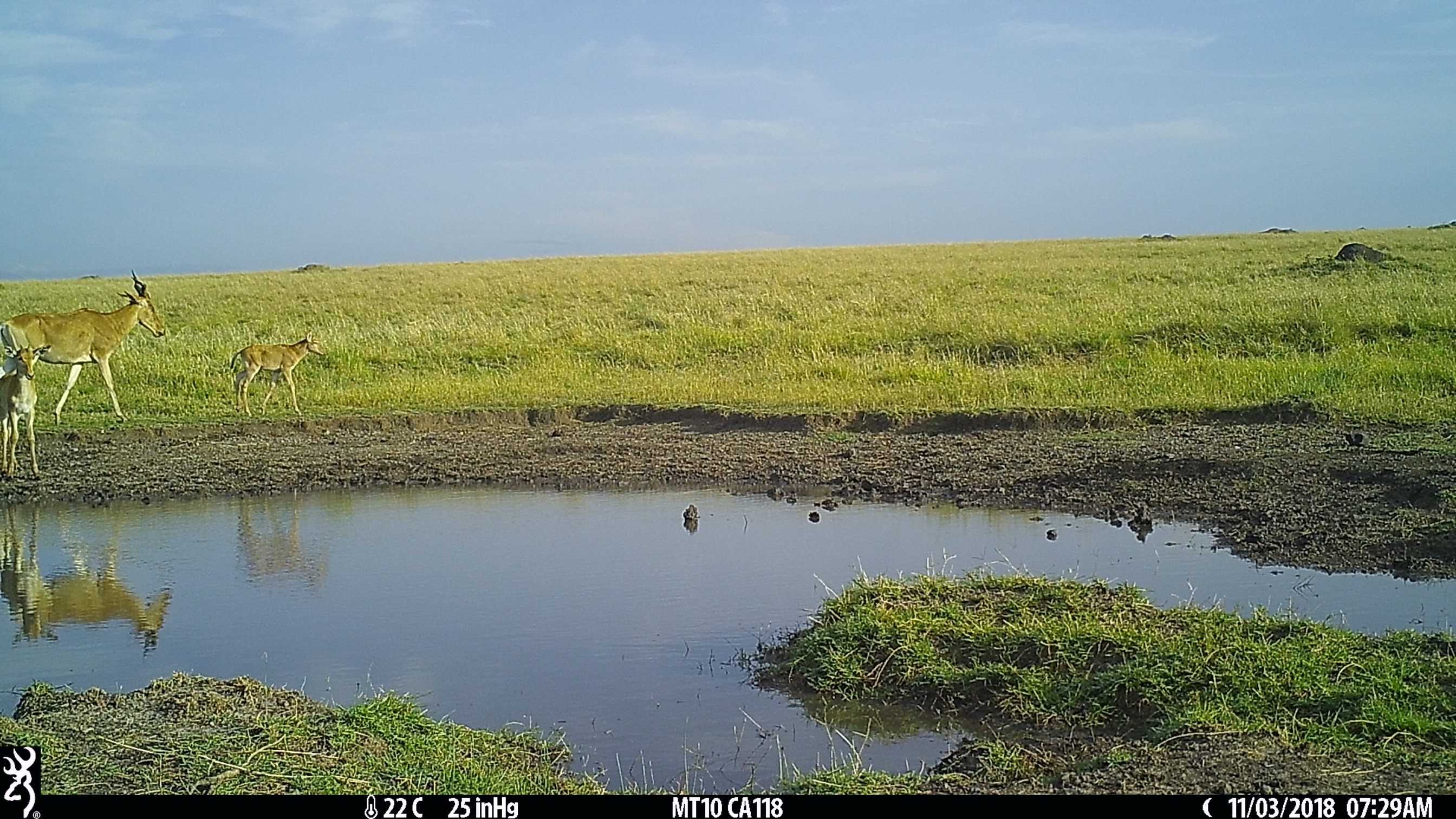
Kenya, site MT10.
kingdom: Animalia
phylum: Chordata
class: Mammalia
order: Artiodactyla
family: Bovidae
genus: Alcelaphus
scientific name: Alcelaphus buselaphus cokii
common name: coke's hartebeest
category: hartebeest cokes